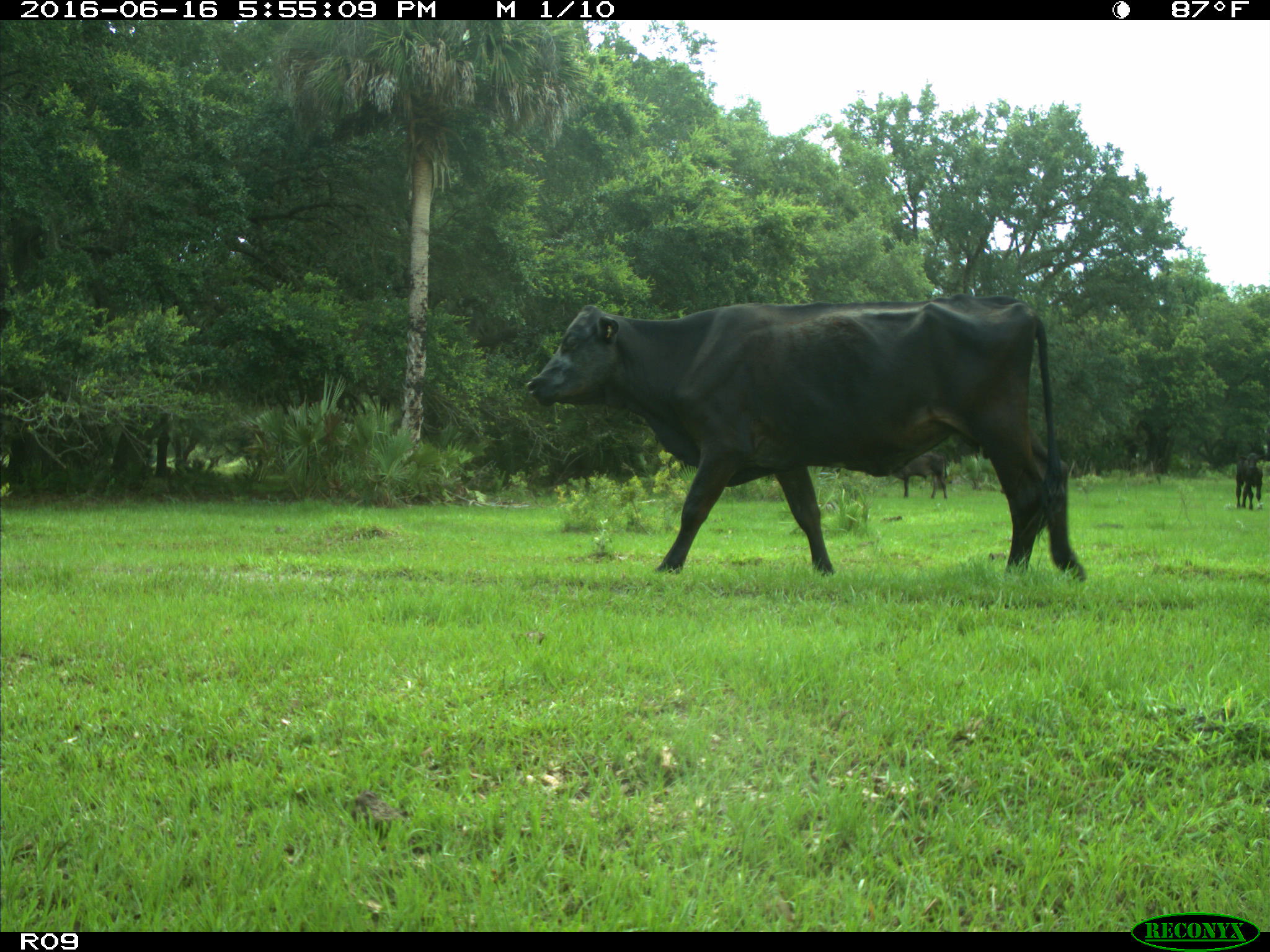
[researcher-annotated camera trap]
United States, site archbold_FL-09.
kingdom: Animalia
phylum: Chordata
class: Mammalia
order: Artiodactyla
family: Bovidae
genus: Bos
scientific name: Bos taurus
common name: domestic cow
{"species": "Bos taurus (domestic cow)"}